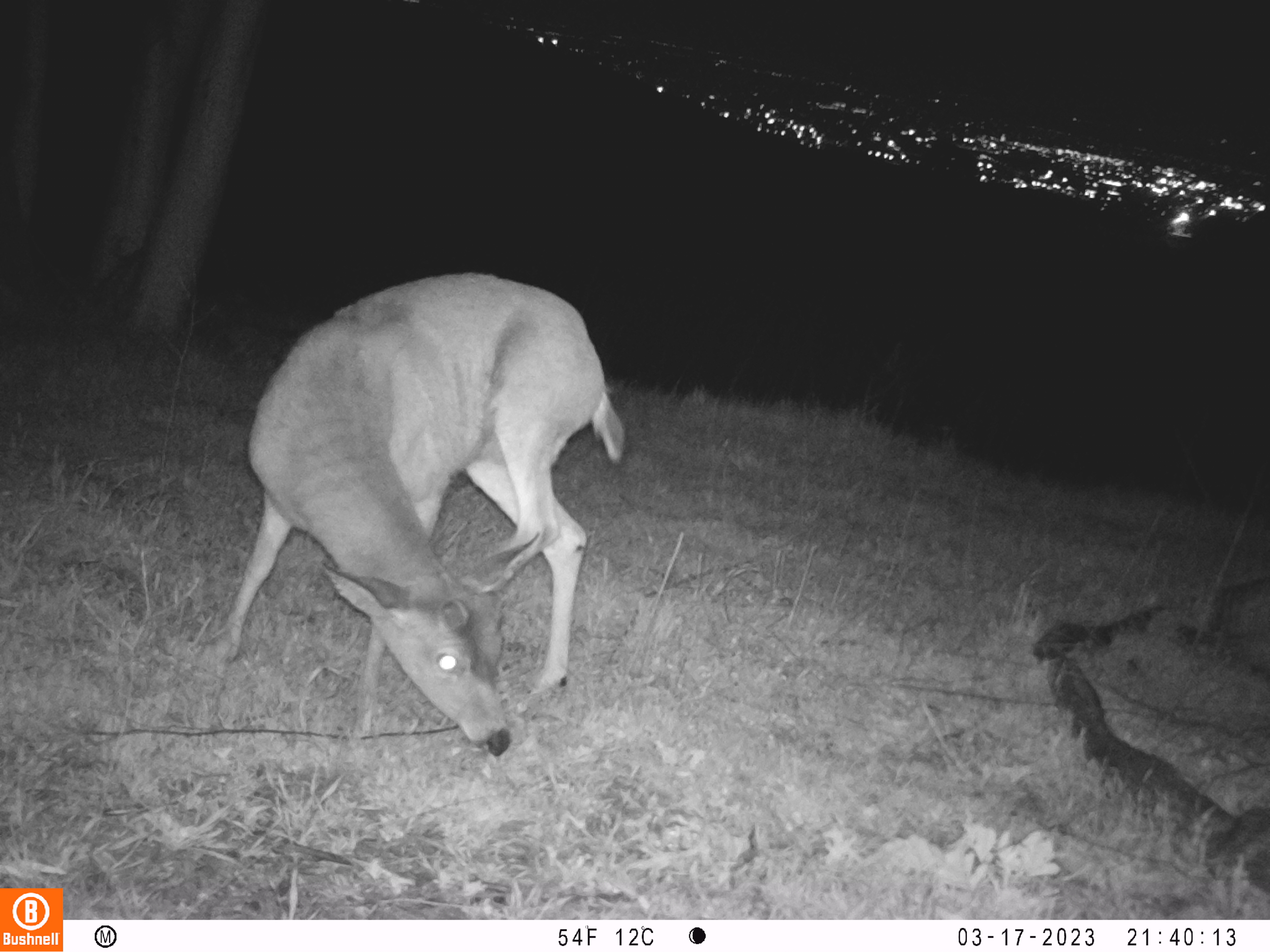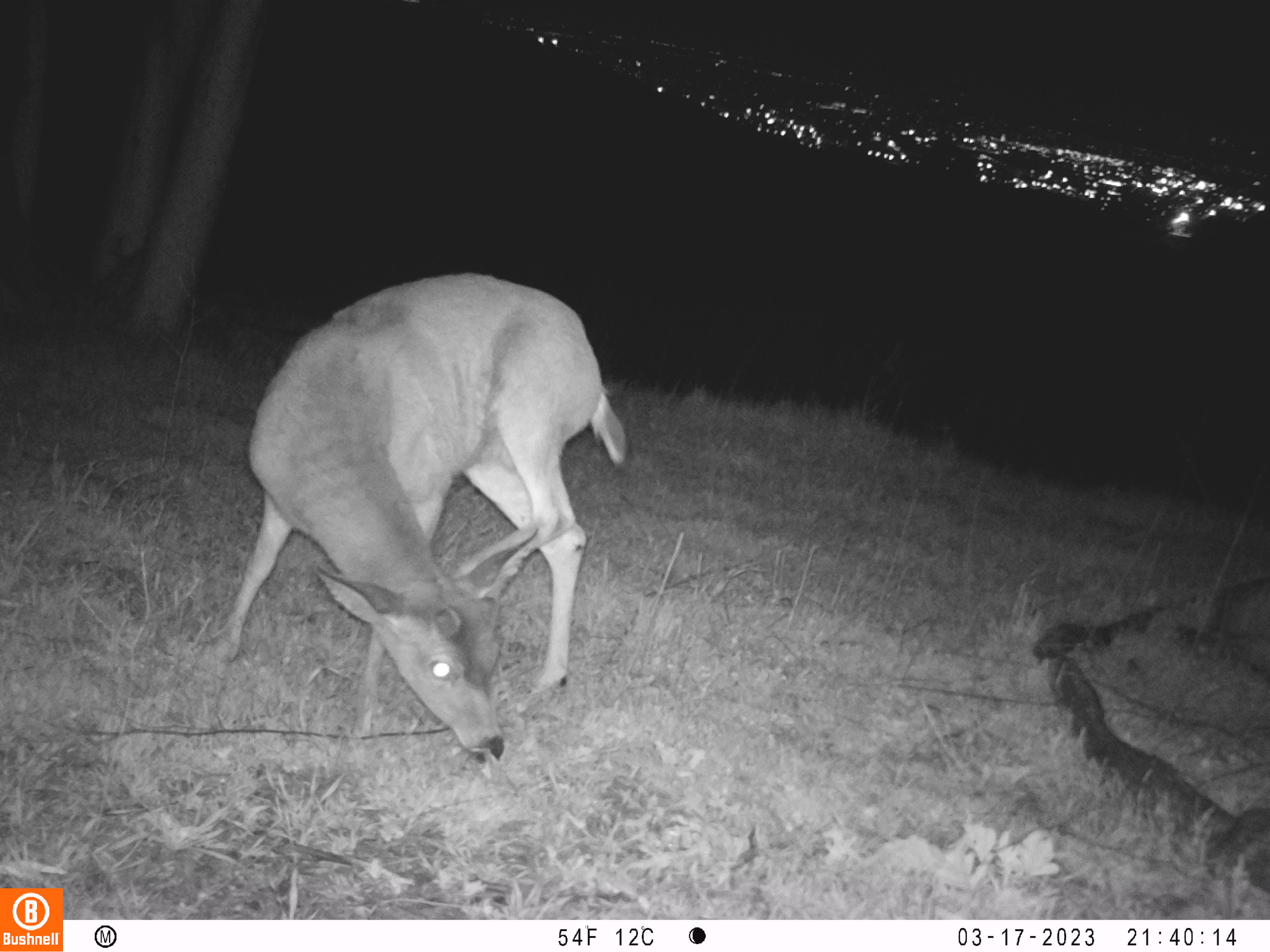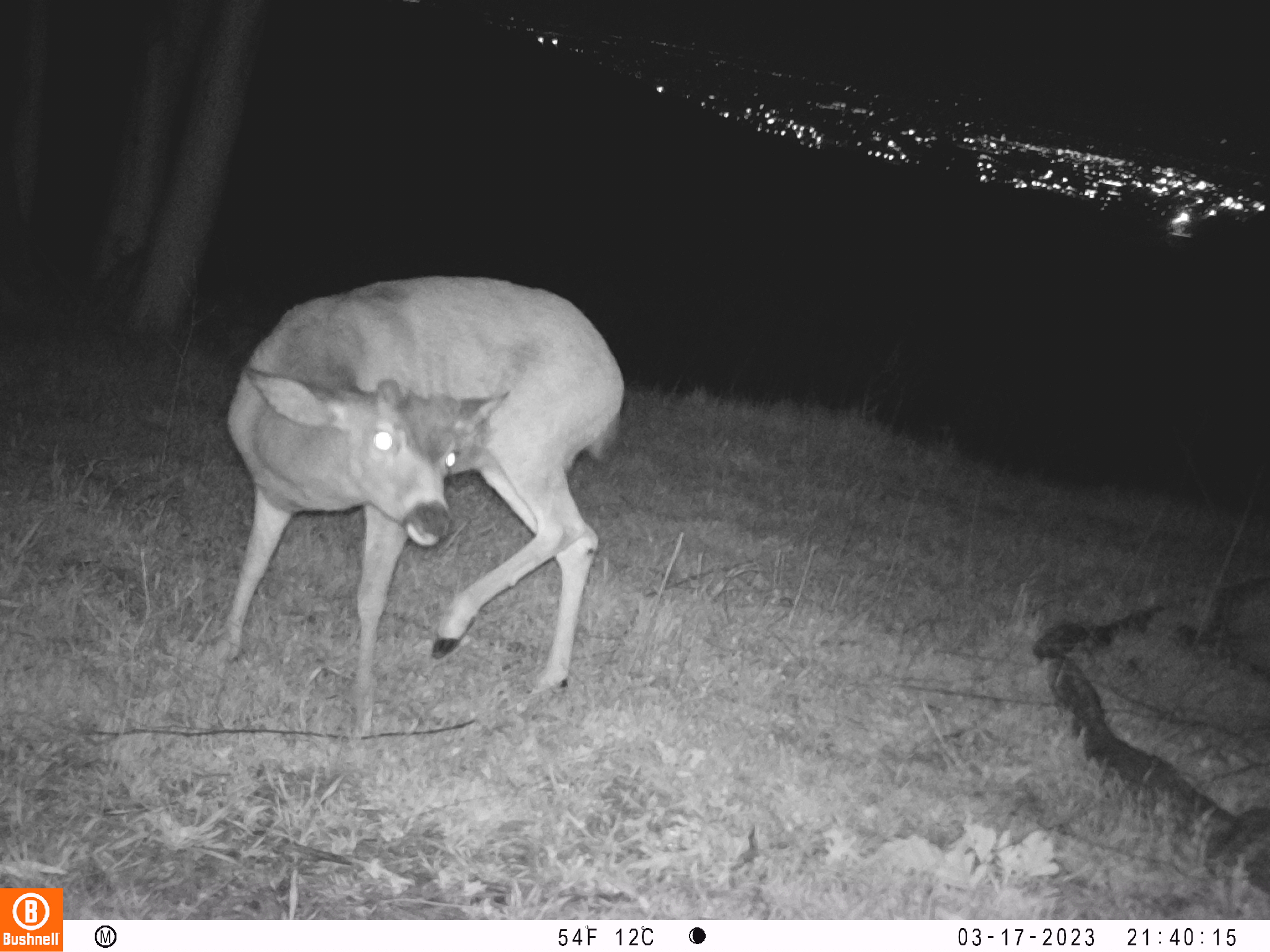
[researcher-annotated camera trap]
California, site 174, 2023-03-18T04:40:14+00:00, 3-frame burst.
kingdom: Animalia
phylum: Chordata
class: Mammalia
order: Artiodactyla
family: Cervidae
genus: Odocoileus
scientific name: Odocoileus hemionus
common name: mule deer